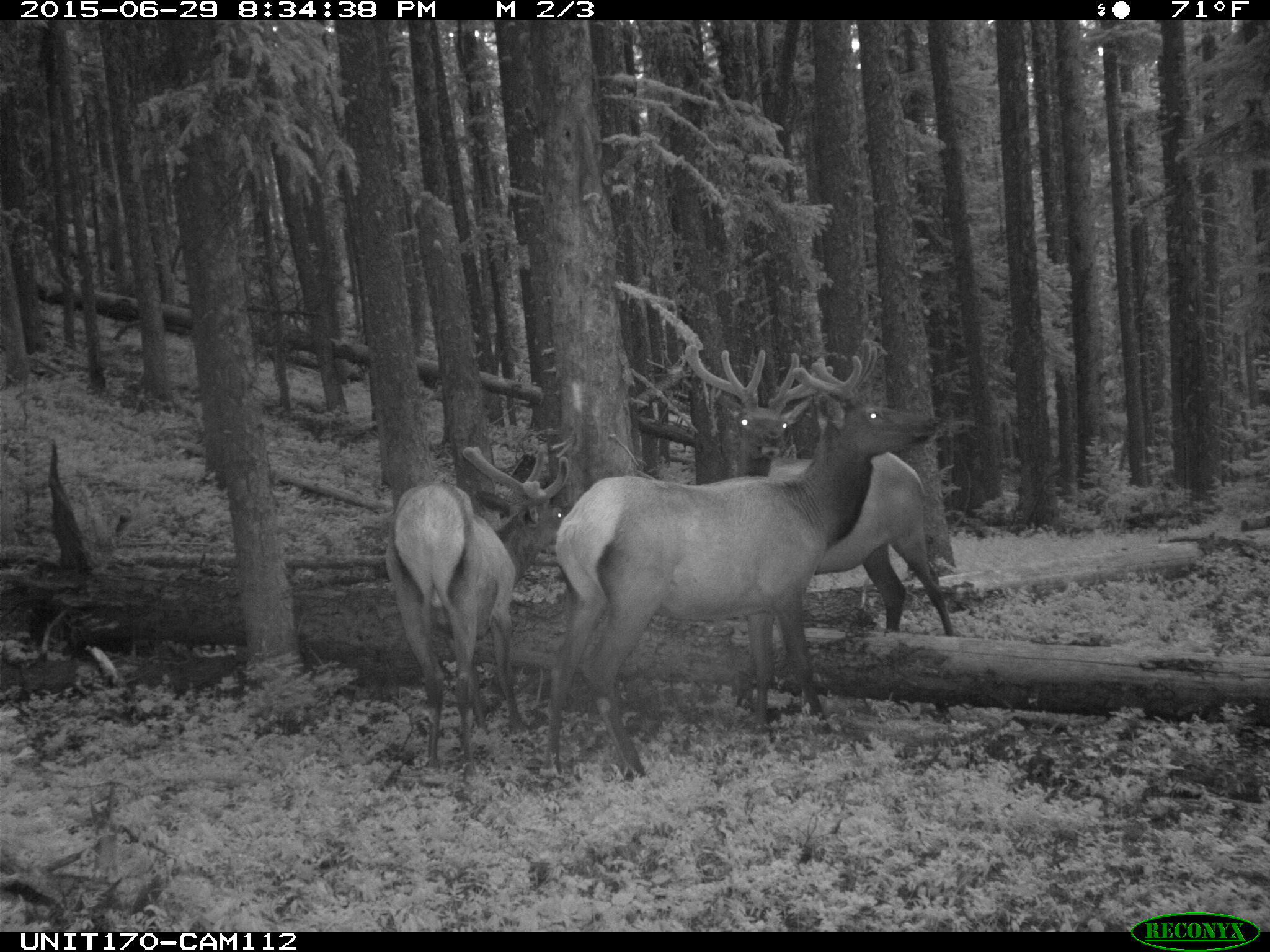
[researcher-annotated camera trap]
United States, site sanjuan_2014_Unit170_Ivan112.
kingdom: Animalia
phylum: Chordata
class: Mammalia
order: Artiodactyla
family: Cervidae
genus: Cervus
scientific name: Cervus elaphus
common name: red deer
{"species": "Cervus elaphus (red deer)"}